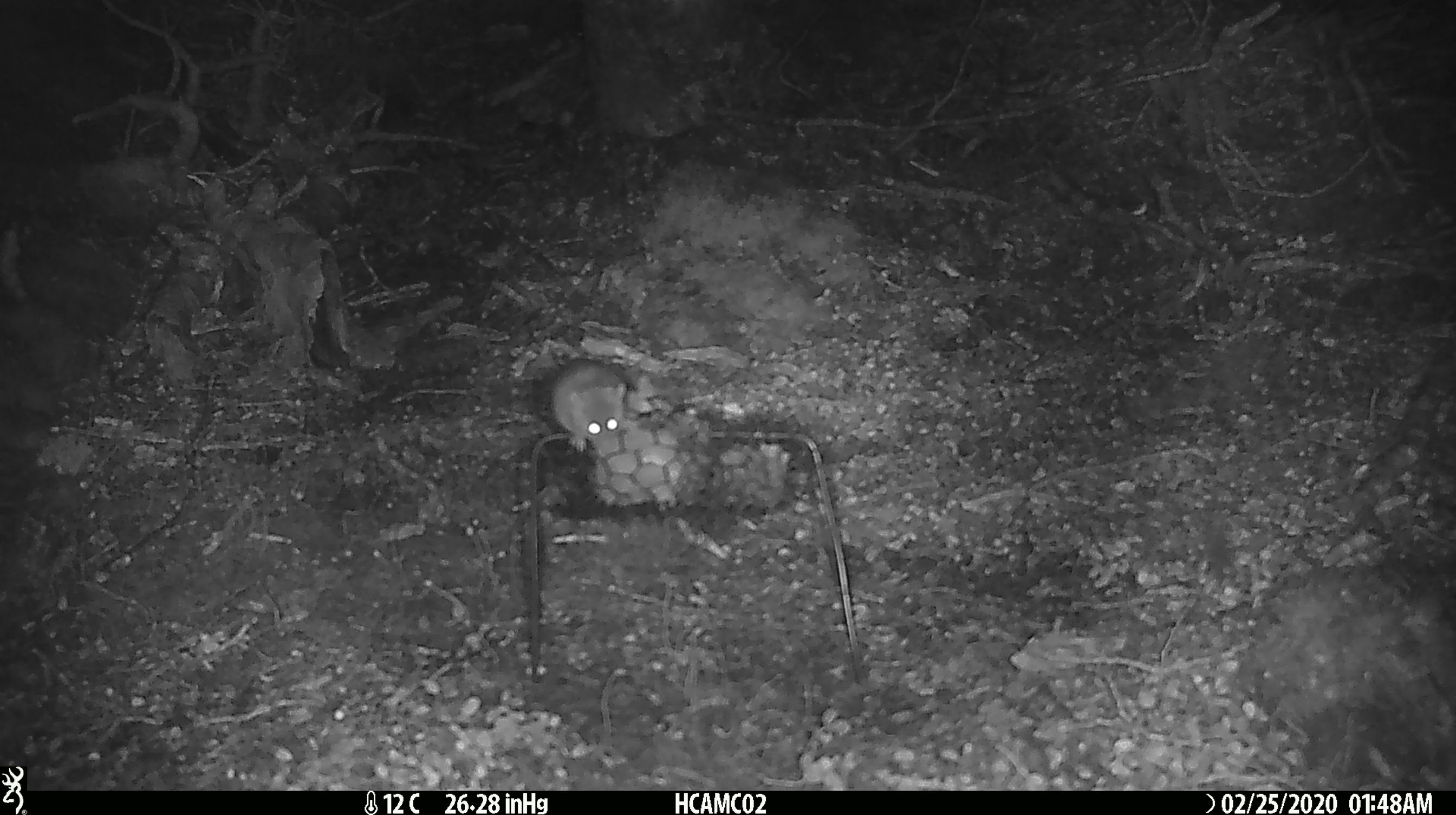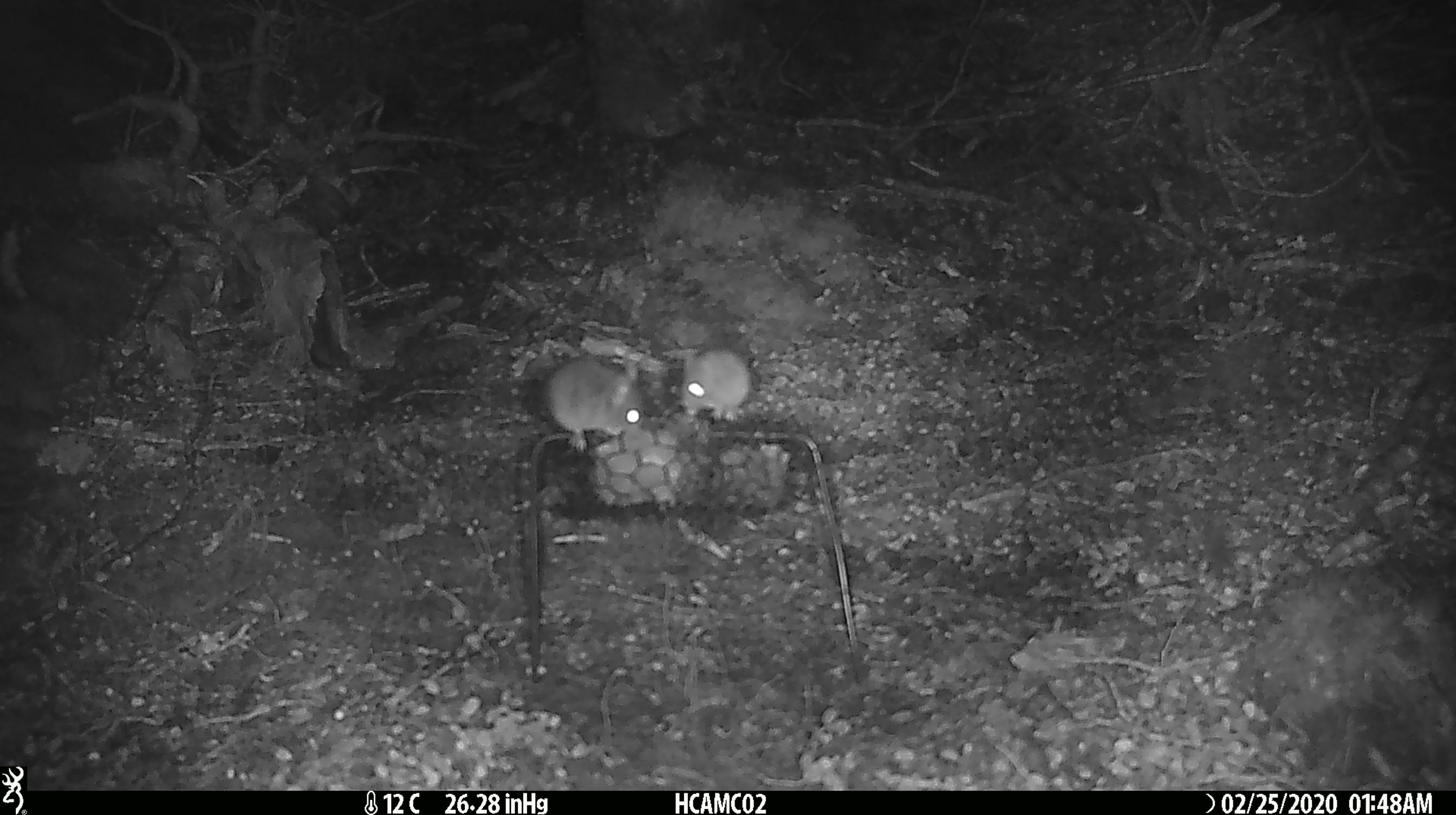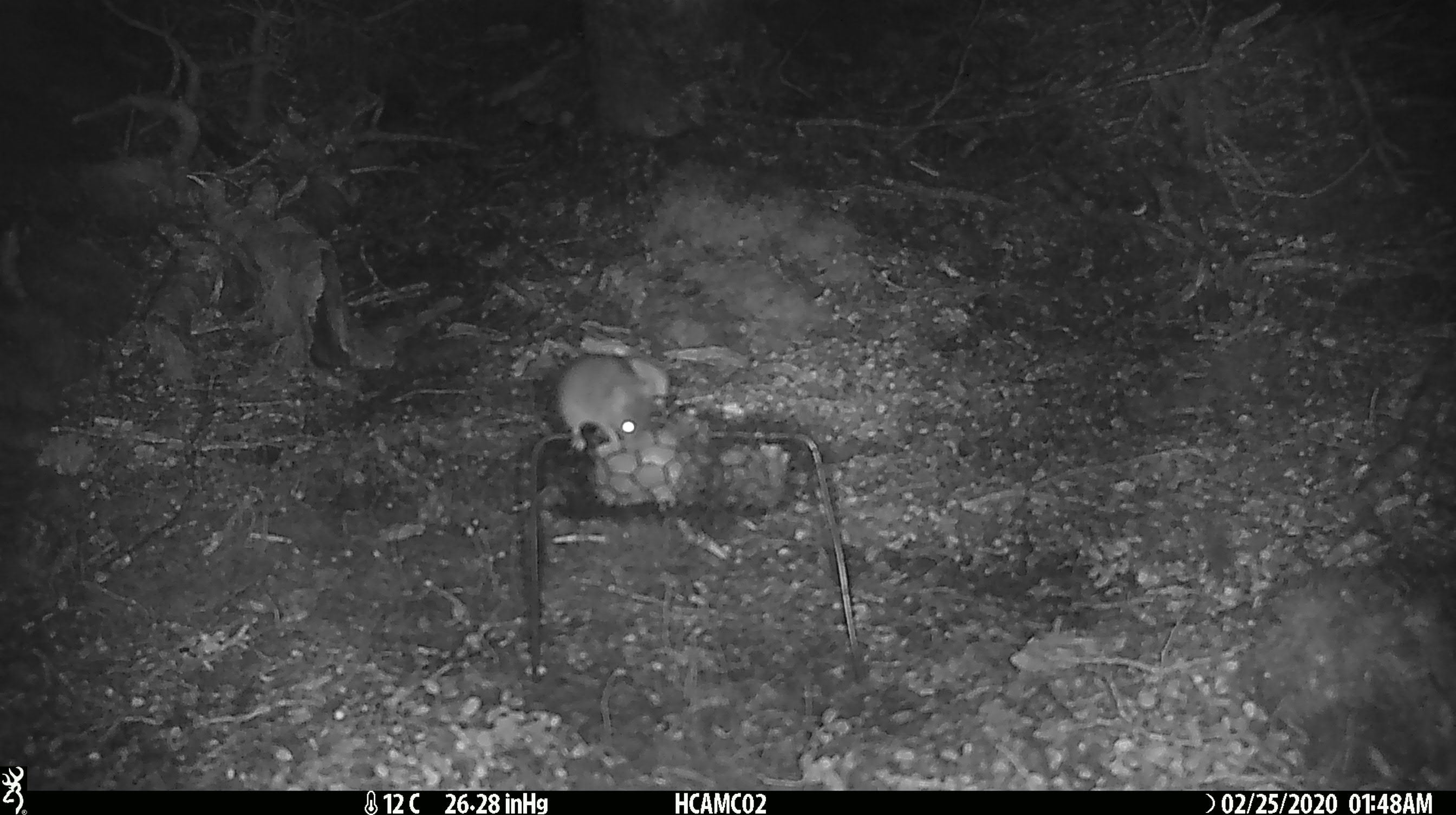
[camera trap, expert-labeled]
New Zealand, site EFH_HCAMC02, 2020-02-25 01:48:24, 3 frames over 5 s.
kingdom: Animalia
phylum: Chordata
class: Mammalia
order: Rodentia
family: Muridae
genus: Mus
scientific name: Mus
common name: mouse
Mouse (Mus).